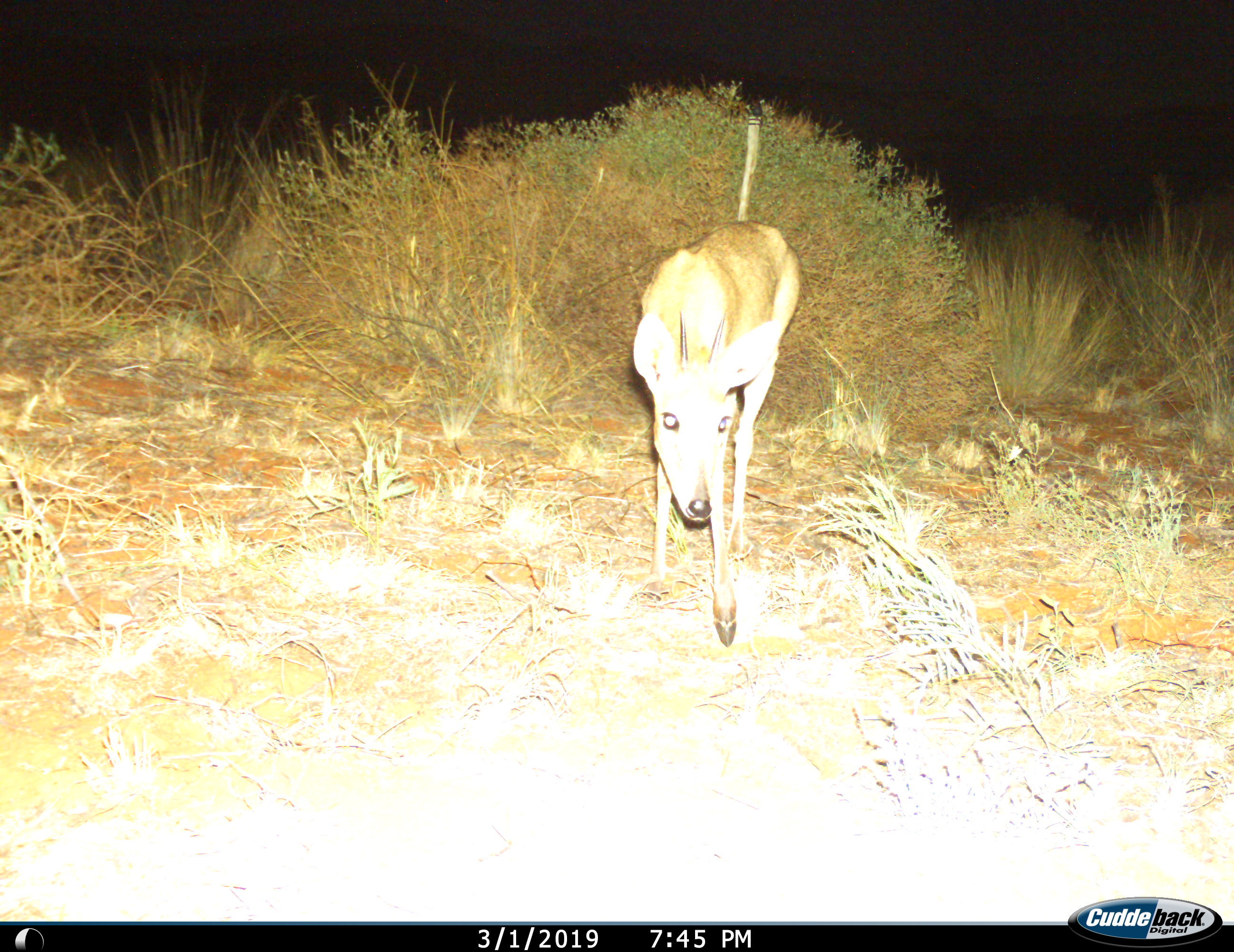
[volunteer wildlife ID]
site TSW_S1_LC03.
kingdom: Animalia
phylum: Chordata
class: Mammalia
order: Artiodactyla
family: Bovidae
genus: Sylvicapra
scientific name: Sylvicapra grimmia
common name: common duiker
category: duikercommongrey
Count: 1.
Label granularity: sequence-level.